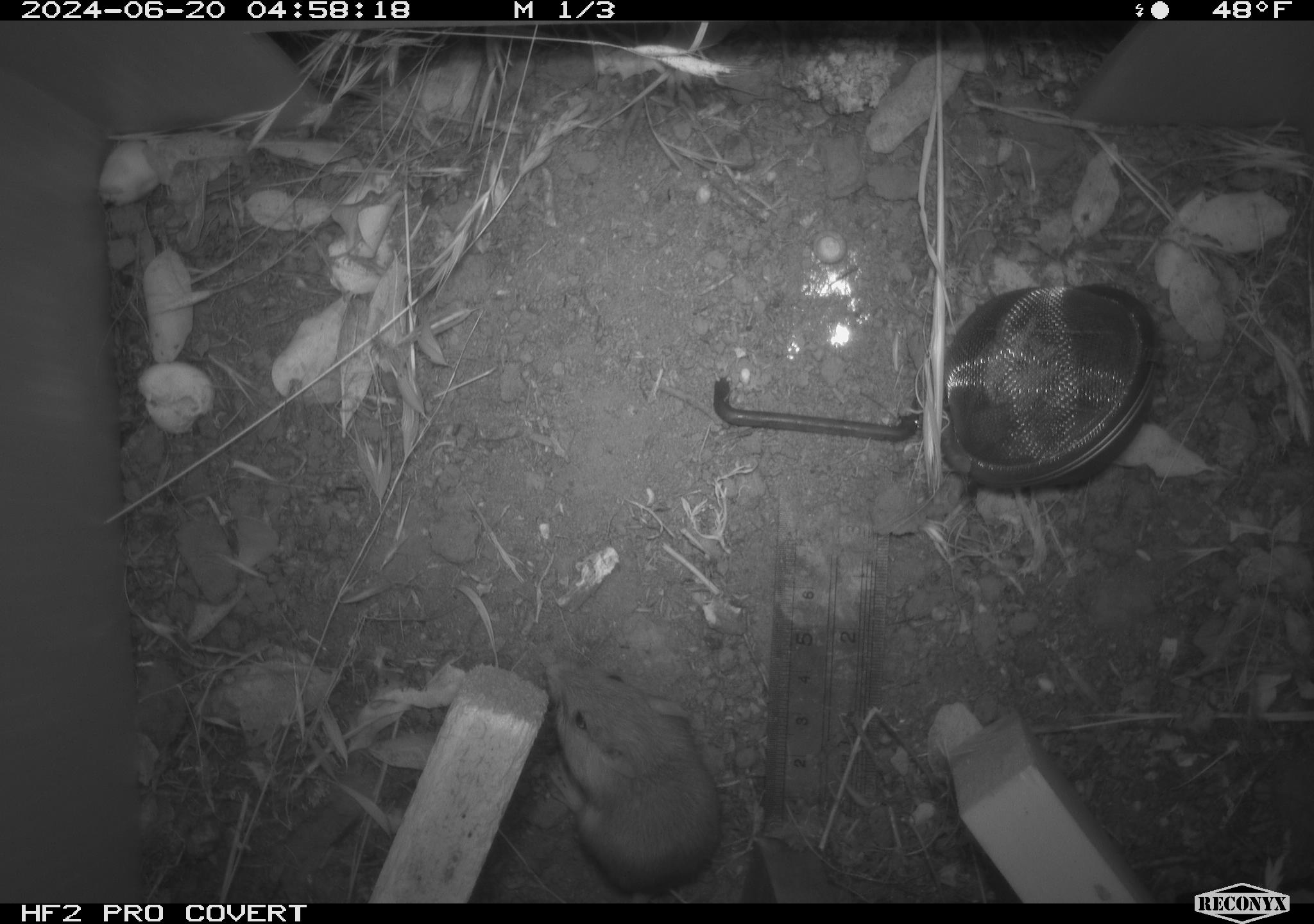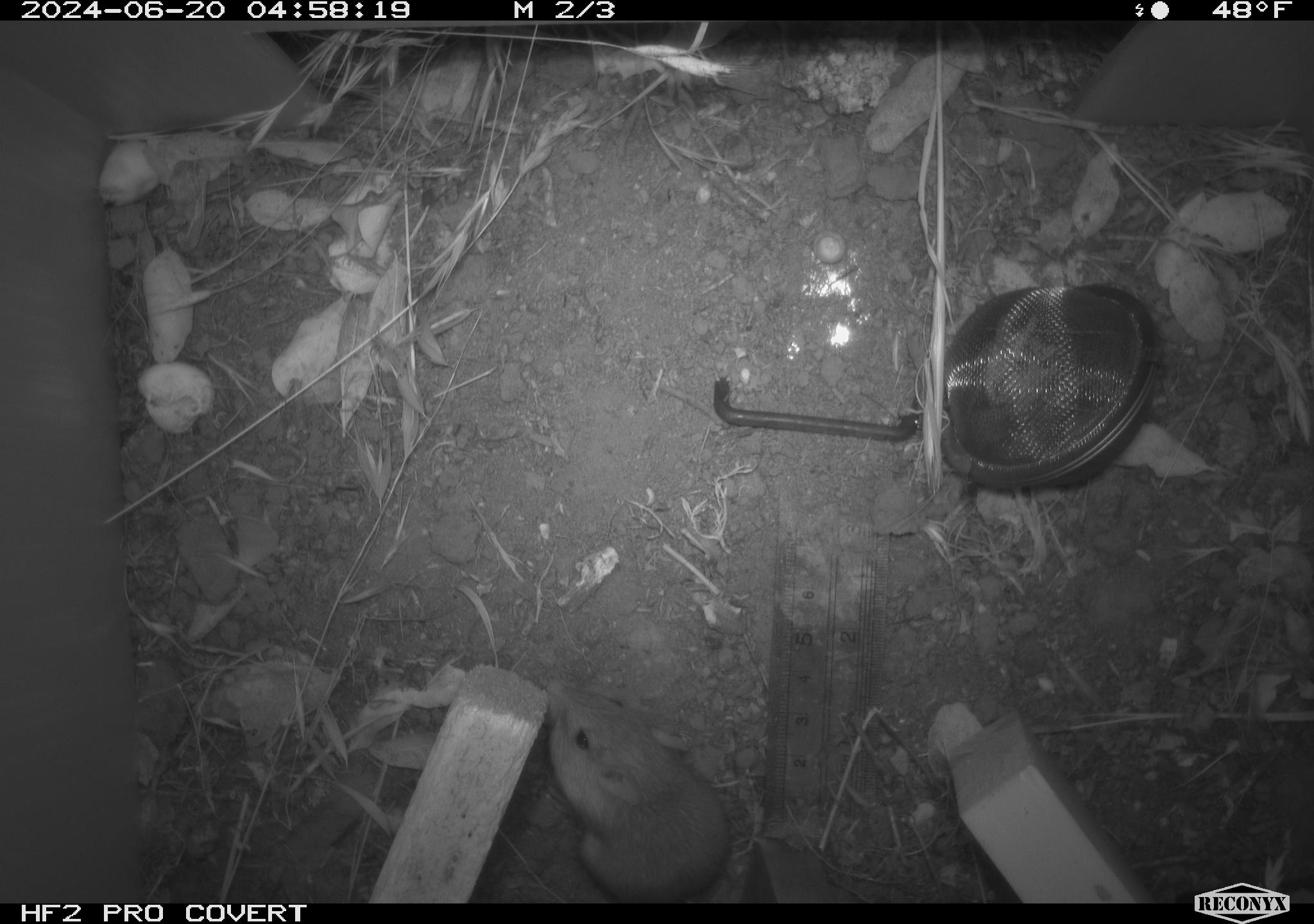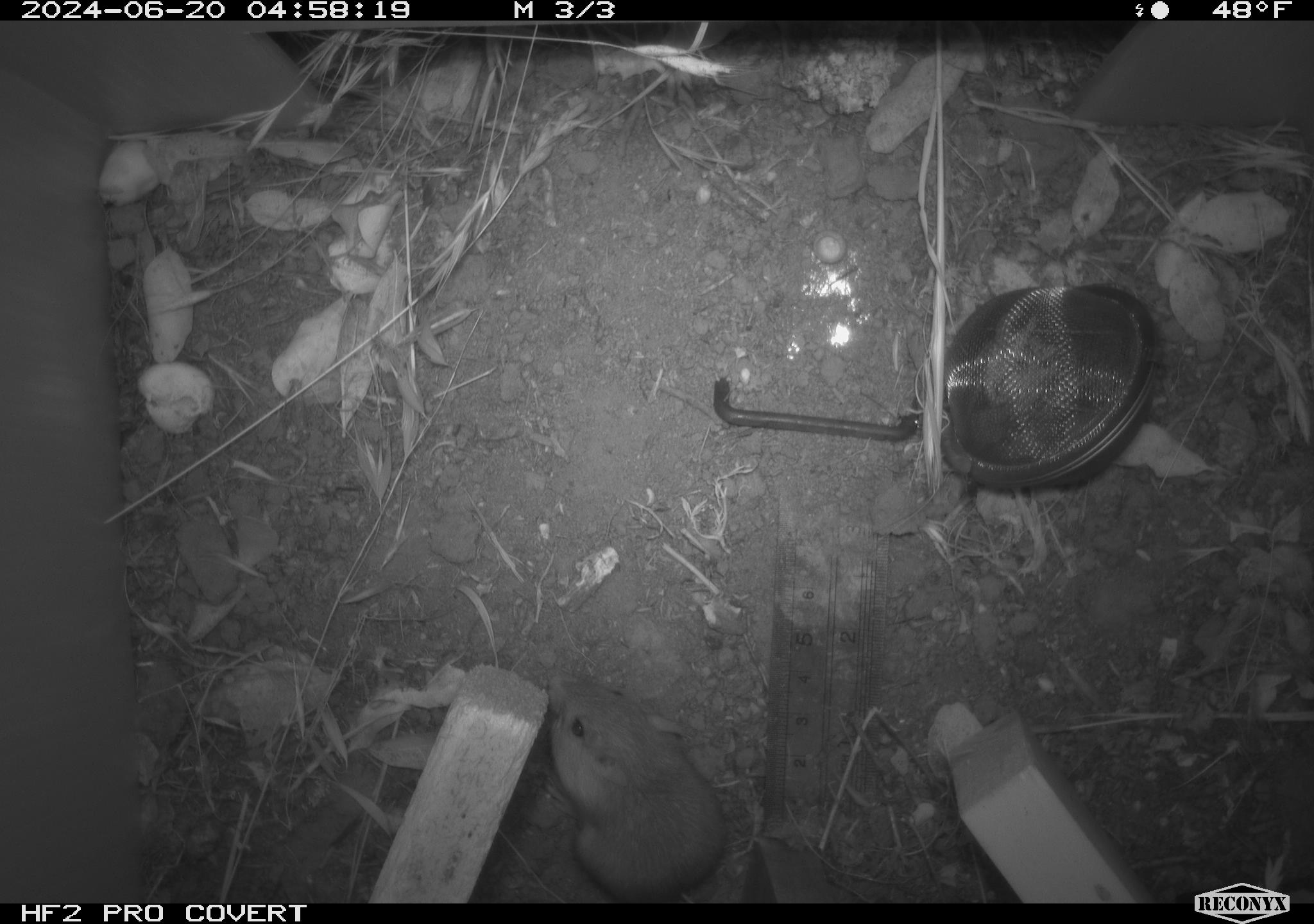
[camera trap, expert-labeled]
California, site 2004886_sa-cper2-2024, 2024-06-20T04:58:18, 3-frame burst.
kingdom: Animalia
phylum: Chordata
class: Mammalia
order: Rodentia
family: Heteromyidae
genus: Dipodomys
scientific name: Dipodomys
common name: kangaroo rats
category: dipodomys species